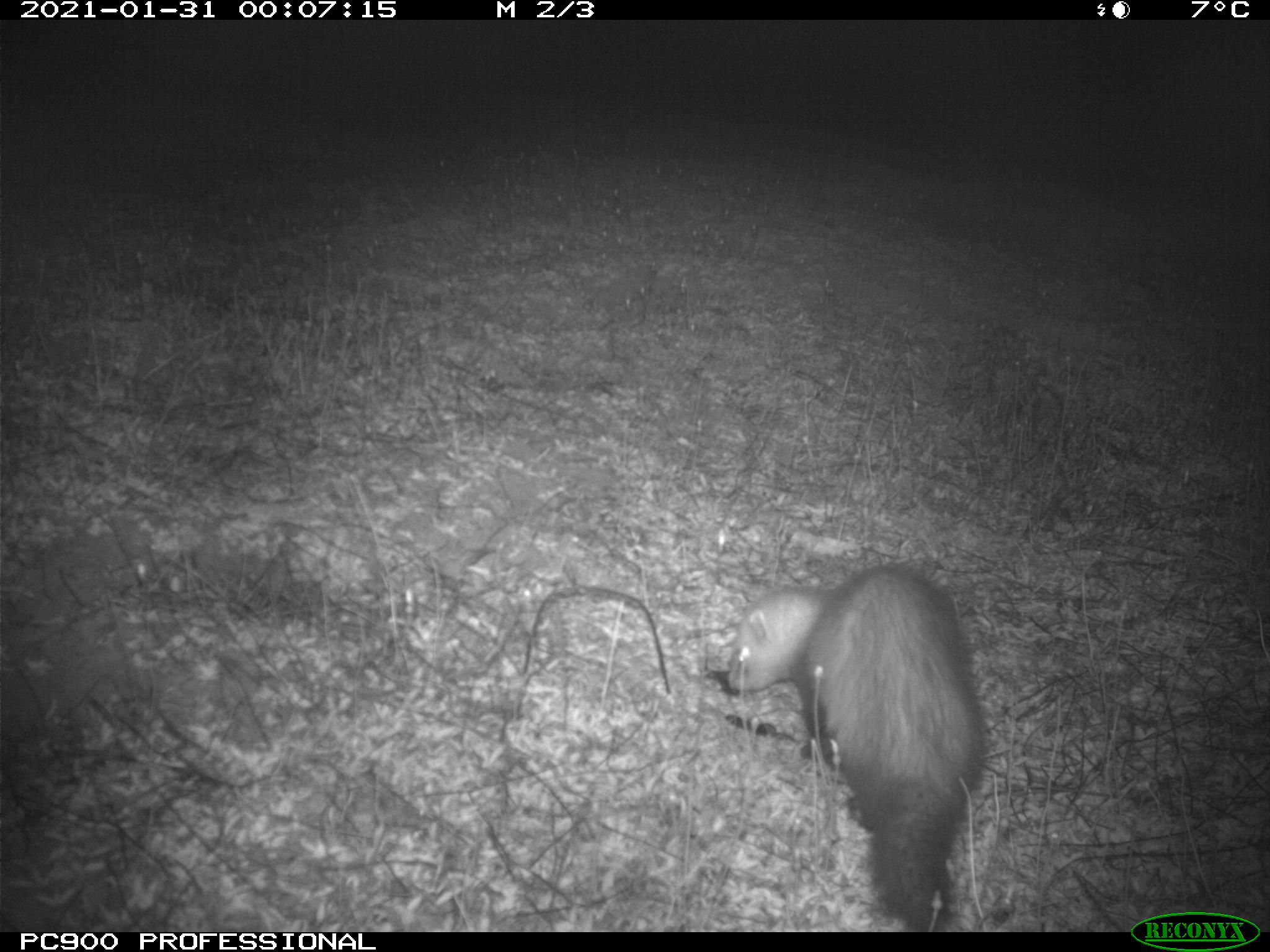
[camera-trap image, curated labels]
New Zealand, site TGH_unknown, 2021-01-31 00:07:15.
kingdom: Animalia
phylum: Chordata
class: Mammalia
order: Carnivora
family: Mustelidae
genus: Mustela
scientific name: Mustela furo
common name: ferret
Ferret (Mustela furo).